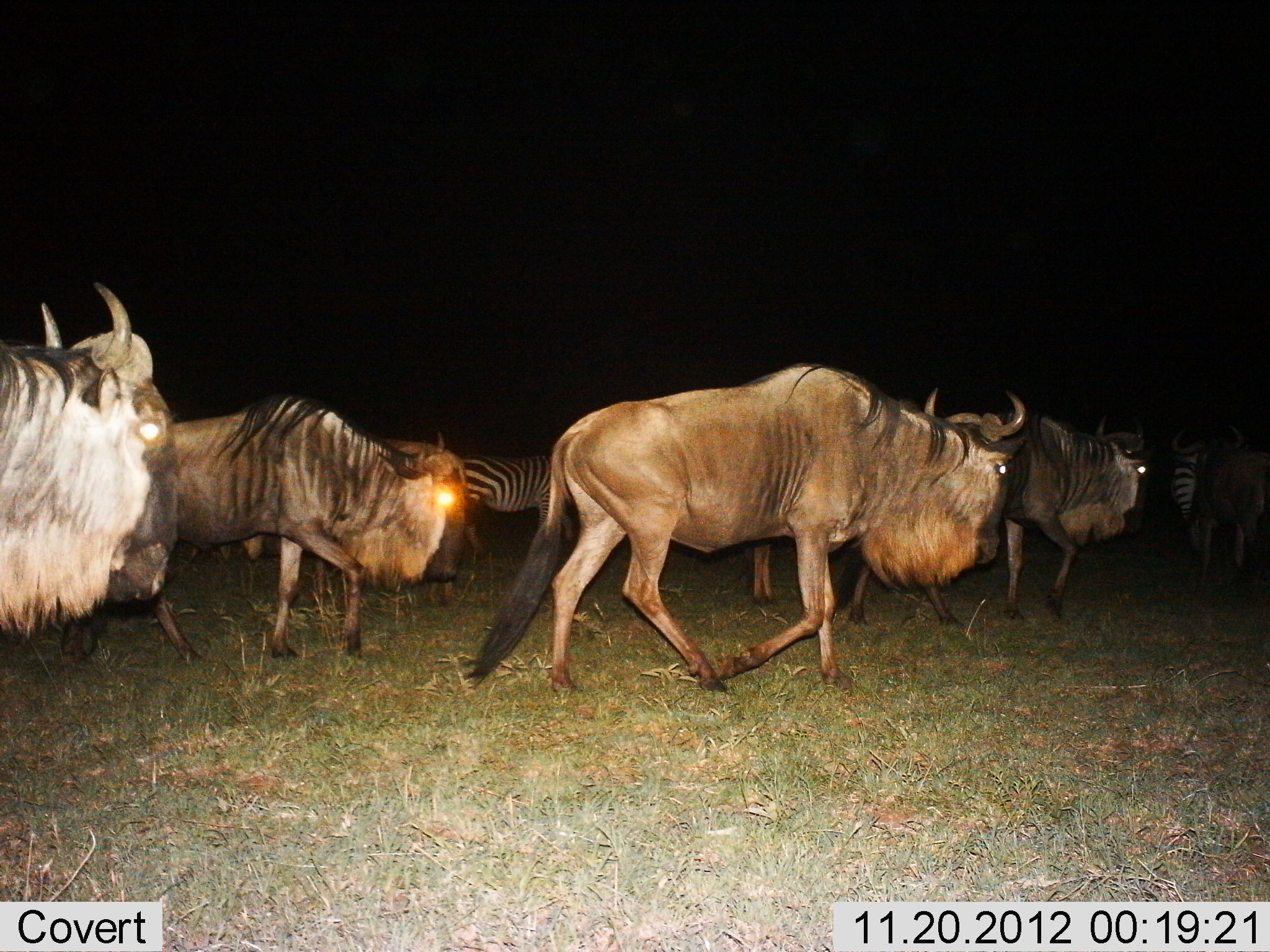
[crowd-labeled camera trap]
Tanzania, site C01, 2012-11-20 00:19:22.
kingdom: Animalia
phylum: Chordata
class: Mammalia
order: Artiodactyla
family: Bovidae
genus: Connochaetes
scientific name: Connochaetes taurinus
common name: blue wildebeest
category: wildebeest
Wildebeest (blue wildebeest) (Connochaetes taurinus), count 5. Behavior (volunteer vote fractions): standing 16%, resting 0%, moving 100%, interacting 0%. Young present (vote fraction): 0%. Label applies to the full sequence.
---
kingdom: Animalia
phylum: Chordata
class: Mammalia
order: Perissodactyla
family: Equidae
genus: Equus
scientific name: Equus quagga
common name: plains zebra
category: zebra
Zebra (plains zebra) (Equus quagga), count 2. Behavior (volunteer vote fractions): standing 32%, resting 0%, moving 68%, interacting 8%. Young present (vote fraction): 0%. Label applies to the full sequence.